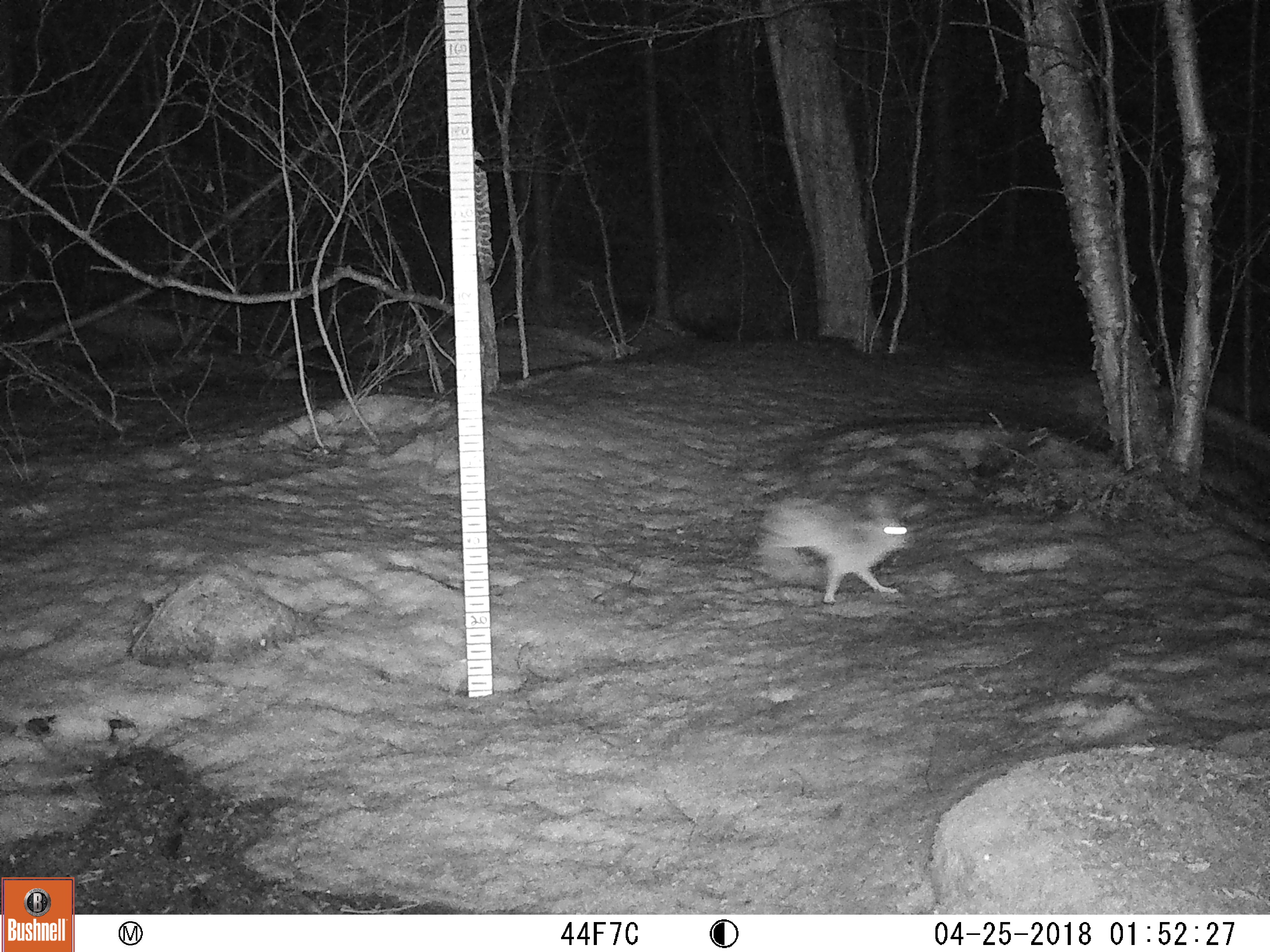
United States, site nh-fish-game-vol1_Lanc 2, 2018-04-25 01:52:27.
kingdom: Animalia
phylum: Chordata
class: Mammalia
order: Lagomorpha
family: Leporidae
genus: Lepus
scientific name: Lepus americanus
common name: snowshoe hare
Snowshoe hare (Lepus americanus).